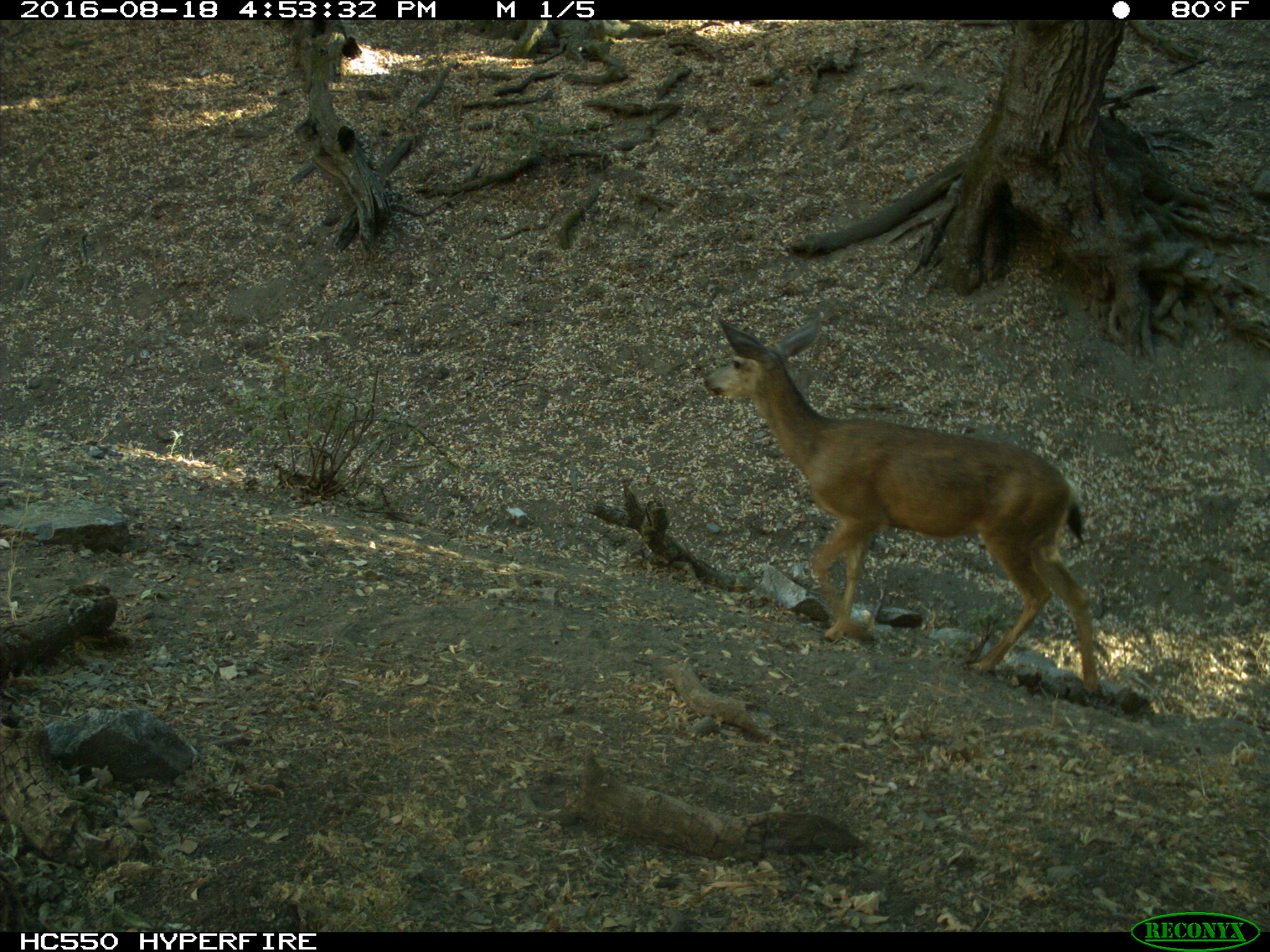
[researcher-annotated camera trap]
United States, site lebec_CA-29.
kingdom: Animalia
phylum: Chordata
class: Mammalia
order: Artiodactyla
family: Cervidae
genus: Odocoileus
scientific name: Odocoileus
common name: deer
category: unidentified deer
Unidentified deer (deer) (Odocoileus).